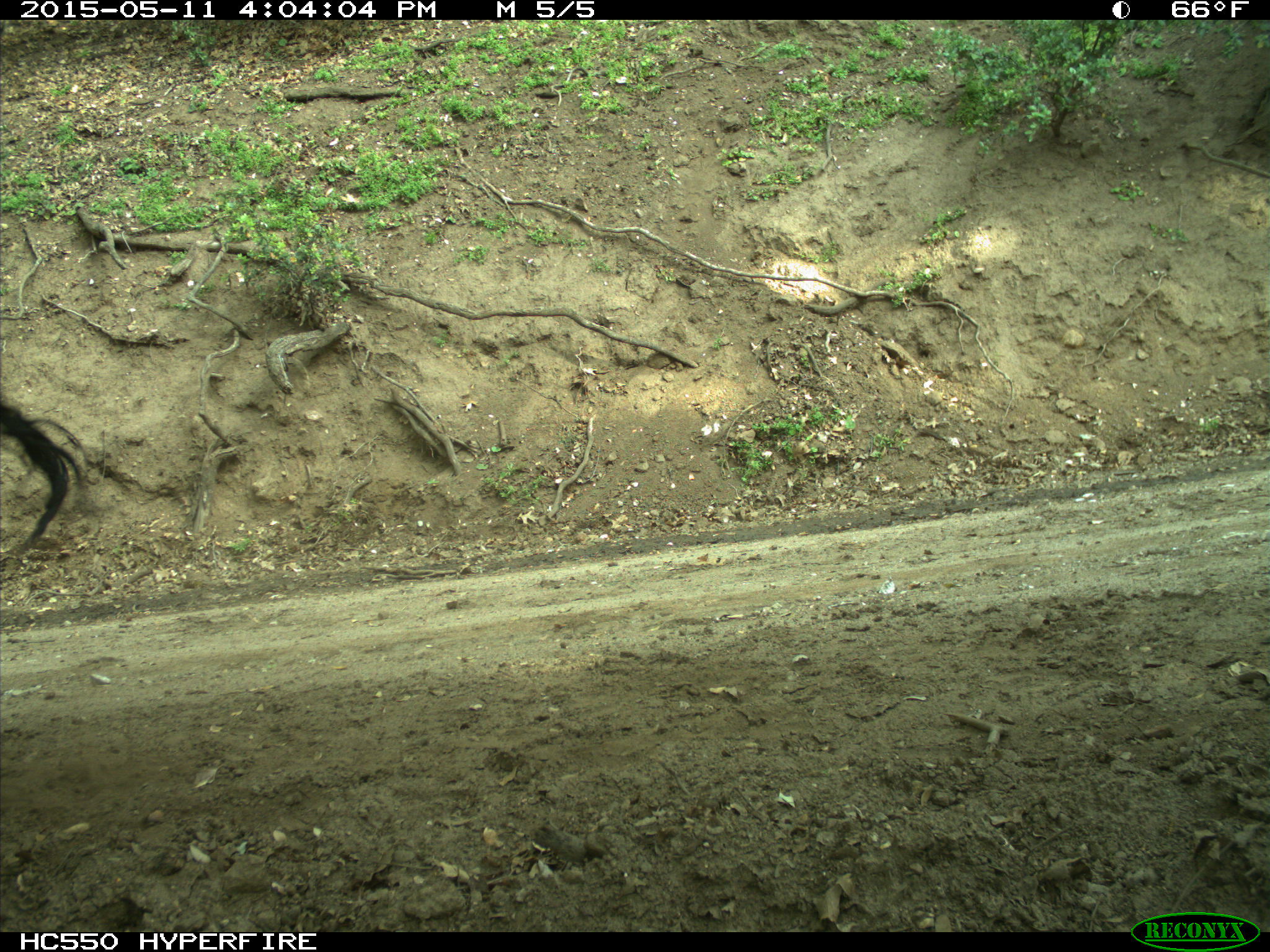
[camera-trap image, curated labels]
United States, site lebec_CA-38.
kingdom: Animalia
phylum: Chordata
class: Mammalia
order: Artiodactyla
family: Bovidae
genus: Bos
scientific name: Bos taurus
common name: domestic cow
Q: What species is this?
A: Bos taurus (domestic cow).